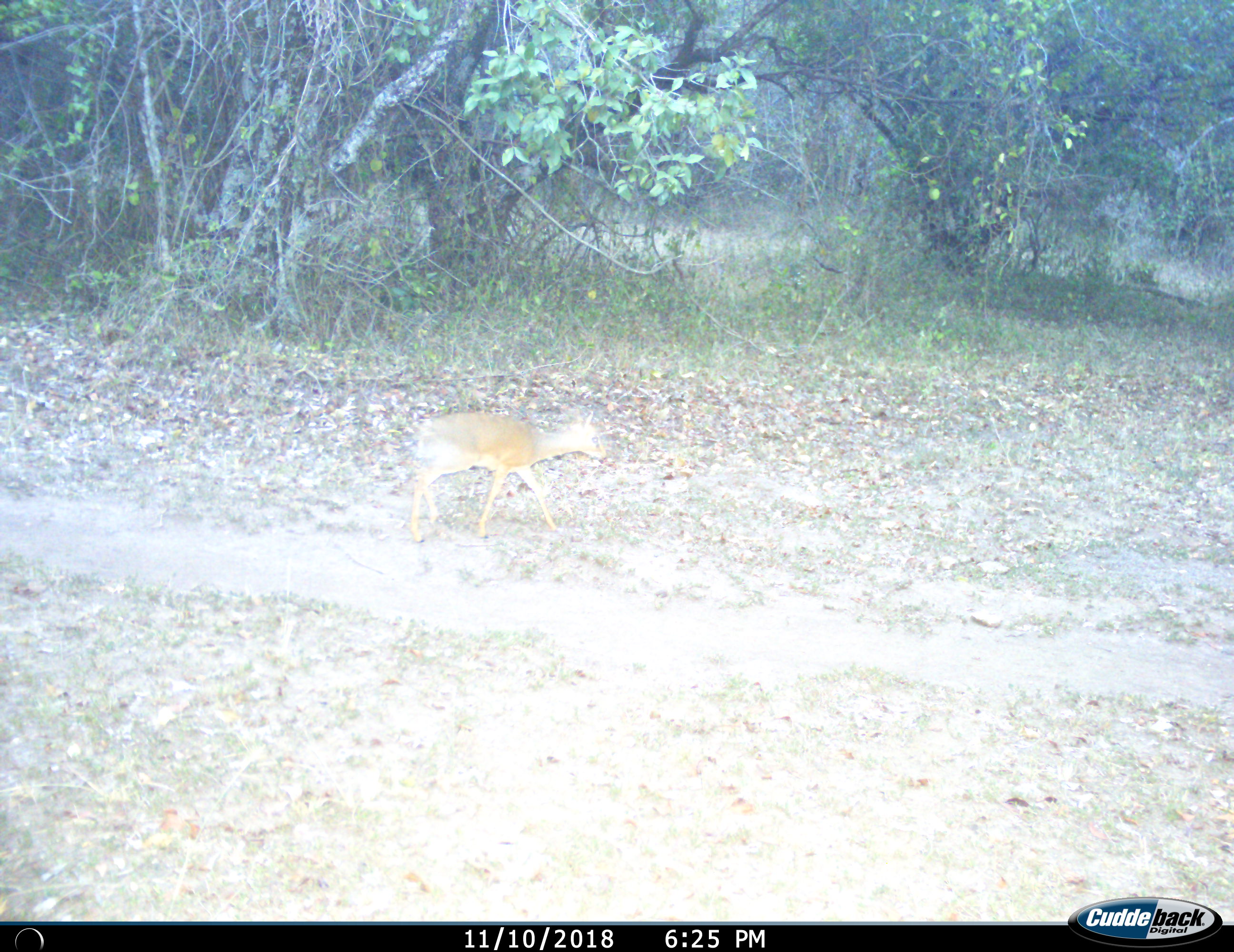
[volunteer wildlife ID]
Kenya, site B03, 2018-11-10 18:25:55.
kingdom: Animalia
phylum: Chordata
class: Mammalia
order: Artiodactyla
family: Bovidae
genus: Madoqua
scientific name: Madoqua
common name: dikdik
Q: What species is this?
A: Dikdik (Madoqua).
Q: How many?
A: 1.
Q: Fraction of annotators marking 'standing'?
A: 20%.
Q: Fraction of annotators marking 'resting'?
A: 0%.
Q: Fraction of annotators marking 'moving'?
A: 80%.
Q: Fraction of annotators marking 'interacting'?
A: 0%.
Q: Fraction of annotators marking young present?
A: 0%.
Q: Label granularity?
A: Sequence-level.